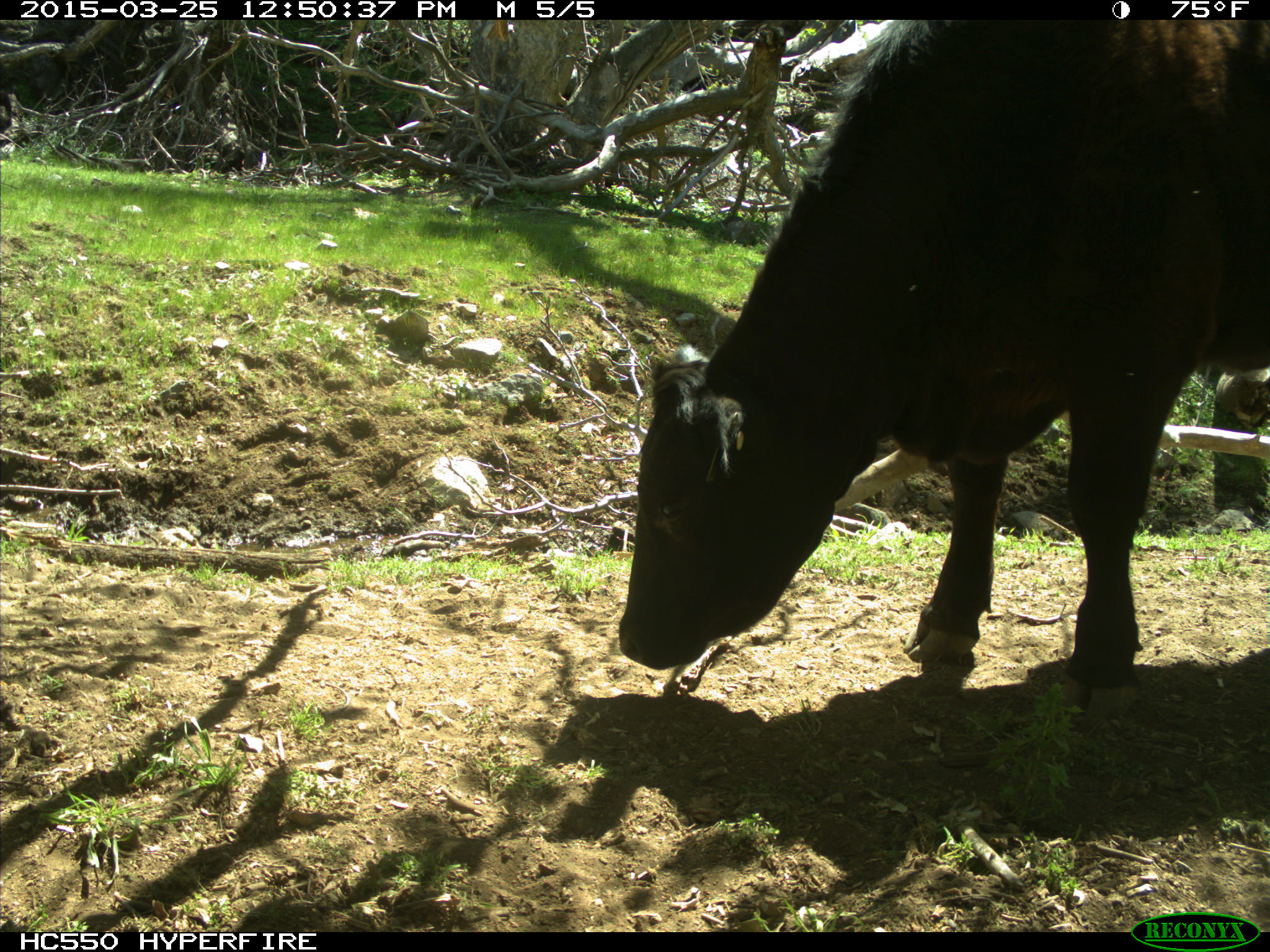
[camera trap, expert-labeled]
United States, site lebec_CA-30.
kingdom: Animalia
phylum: Chordata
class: Mammalia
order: Artiodactyla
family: Bovidae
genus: Bos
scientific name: Bos taurus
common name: domestic cow